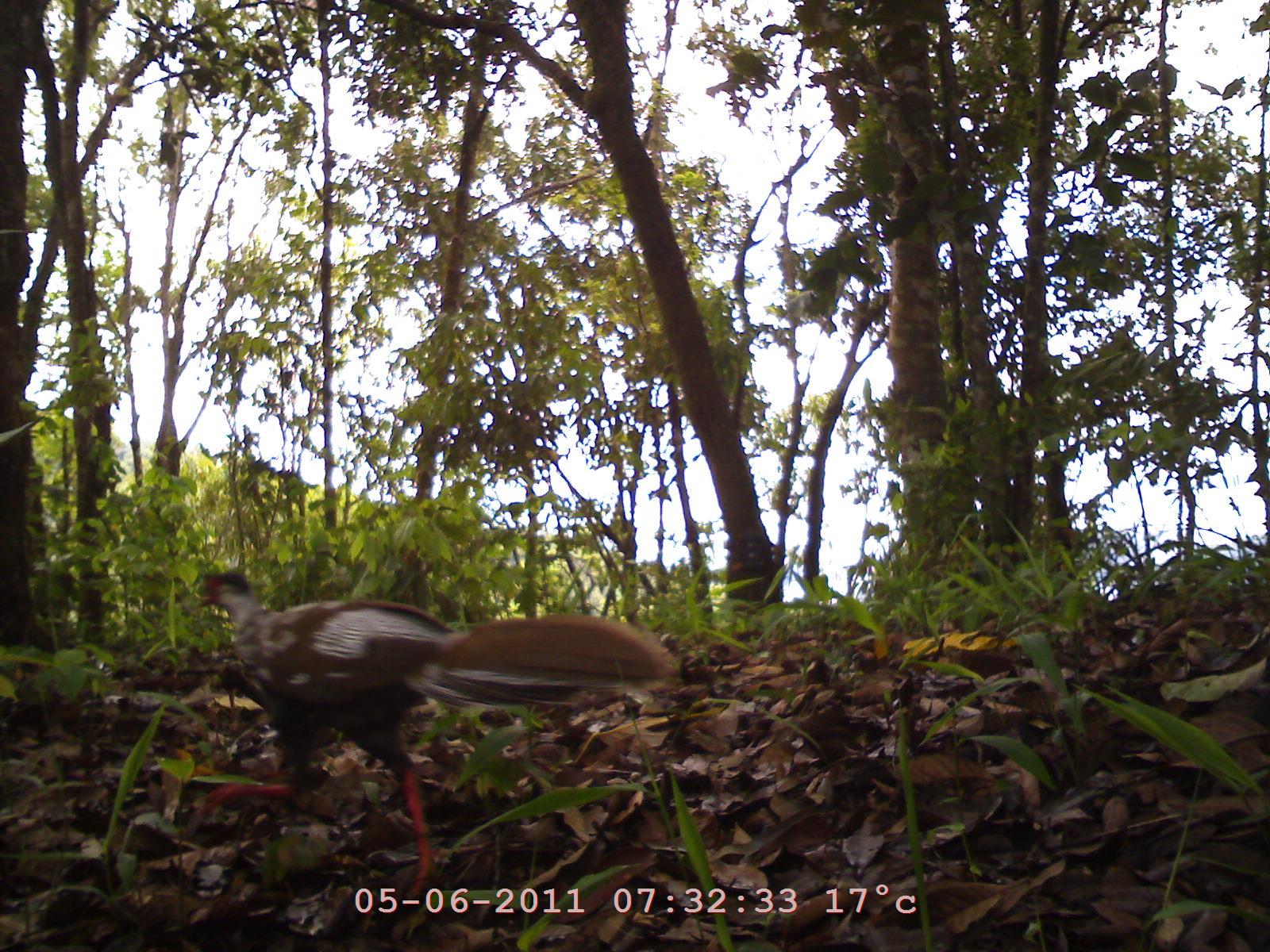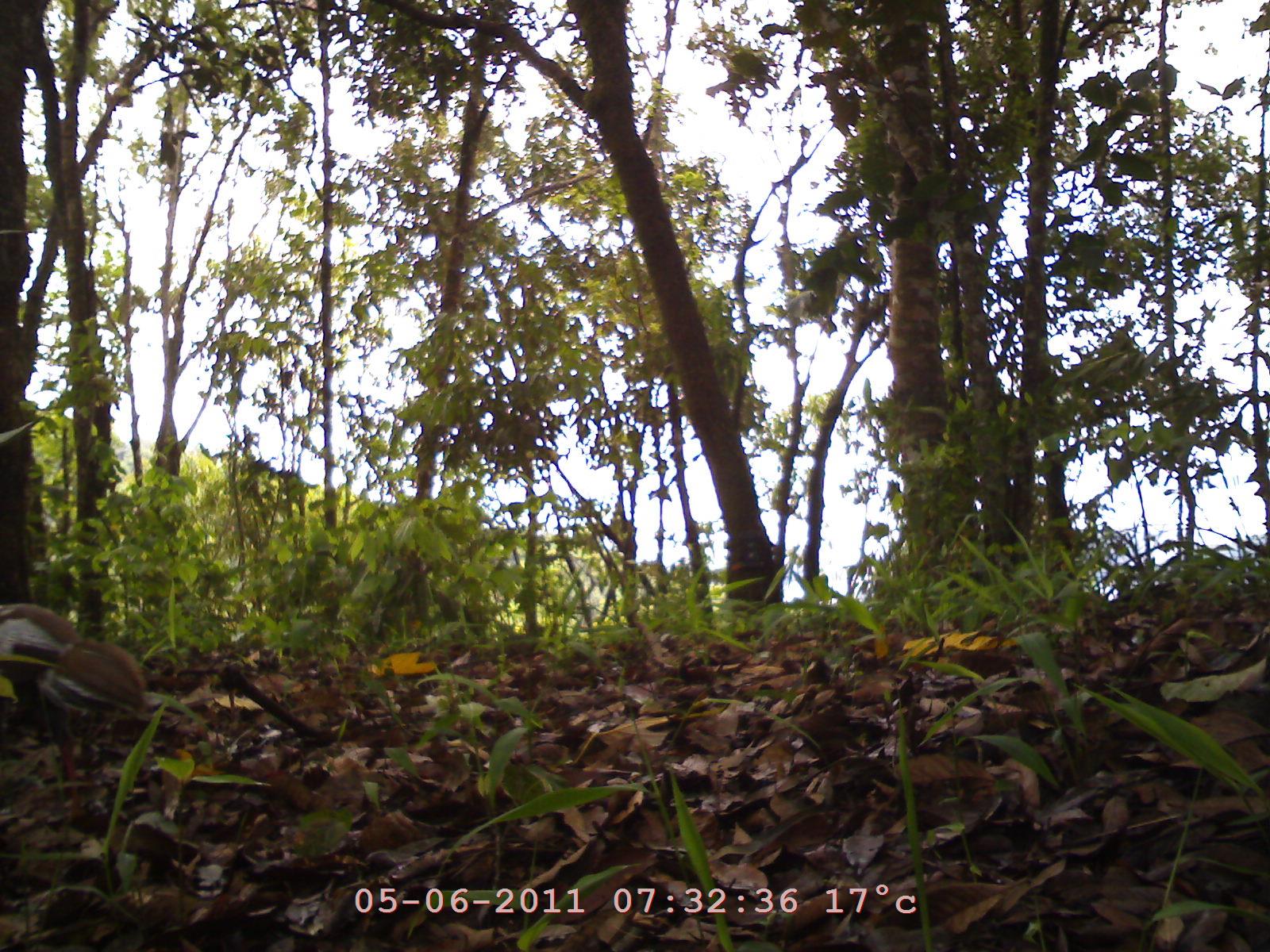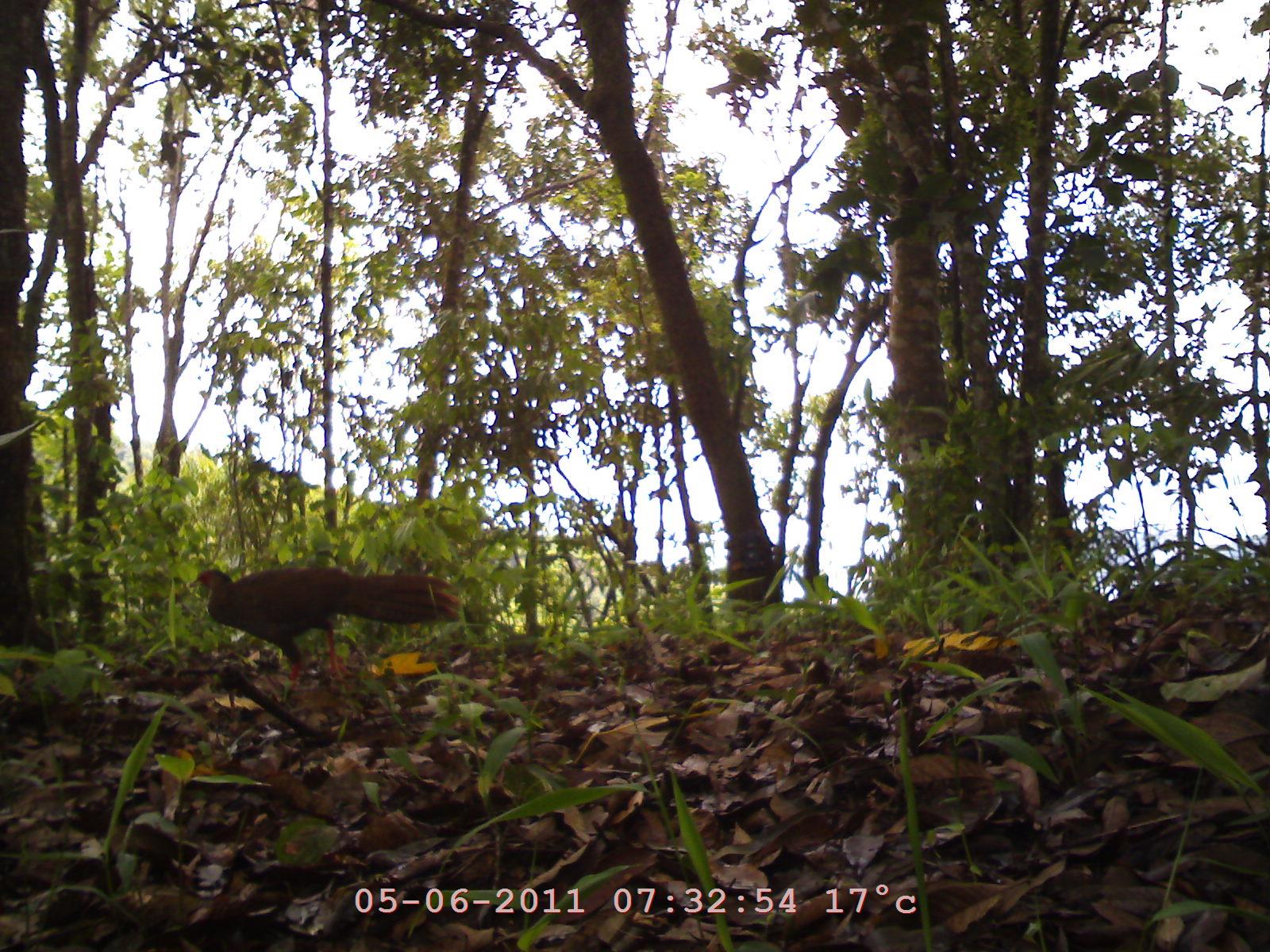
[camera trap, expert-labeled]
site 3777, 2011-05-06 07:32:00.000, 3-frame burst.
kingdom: Animalia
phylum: Chordata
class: Aves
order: Galliformes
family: Phasianidae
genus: Lophura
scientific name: Lophura nycthemera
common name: silver pheasant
Lophura nycthemera (silver pheasant), count 1, age adult, sex male.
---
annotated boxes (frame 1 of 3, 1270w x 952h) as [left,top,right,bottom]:
lophura nycthemera: [197,570,677,896]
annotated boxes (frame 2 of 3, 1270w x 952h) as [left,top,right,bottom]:
lophura nycthemera: [0,603,147,821]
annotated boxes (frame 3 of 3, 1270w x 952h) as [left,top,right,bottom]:
lophura nycthemera: [189,565,464,680]